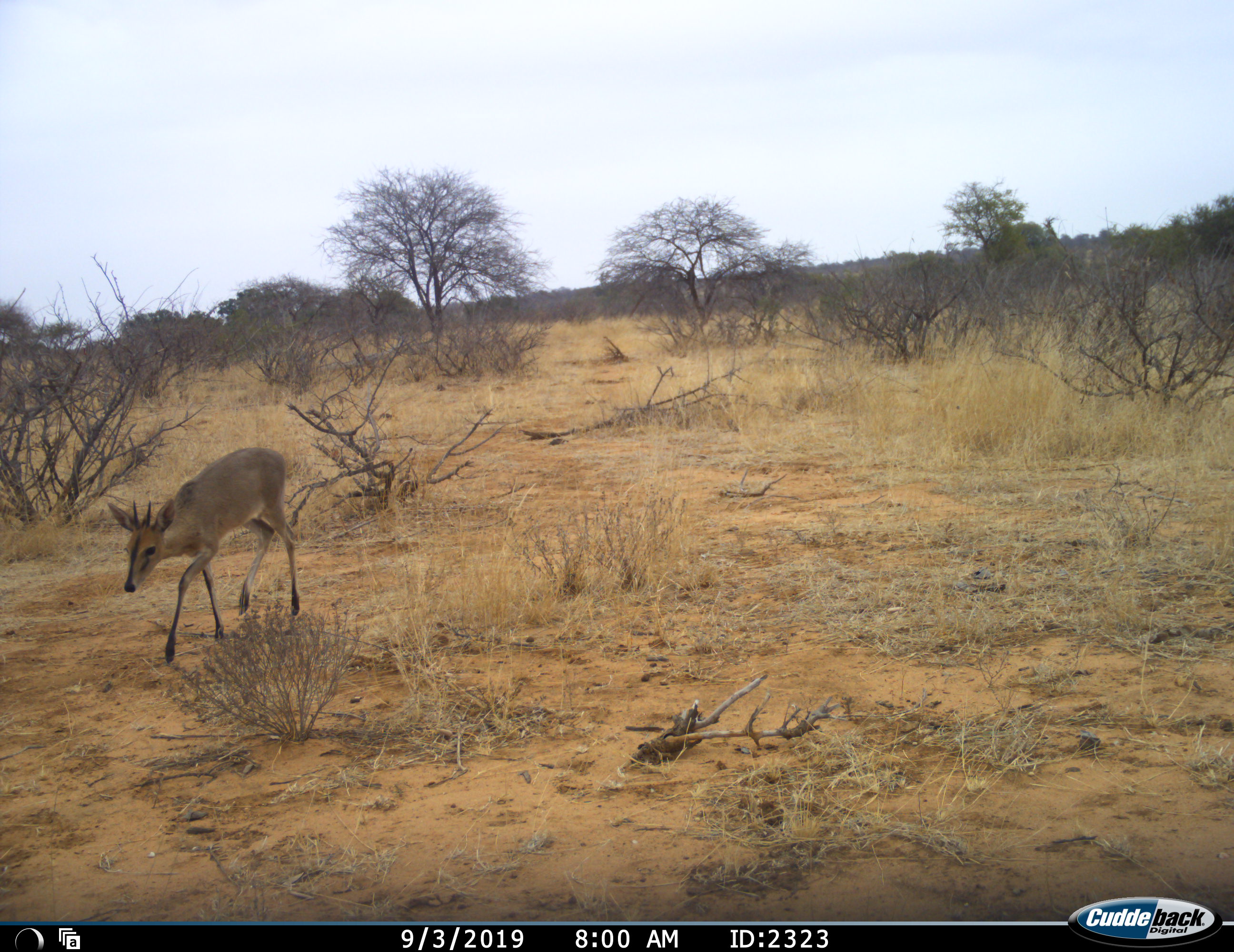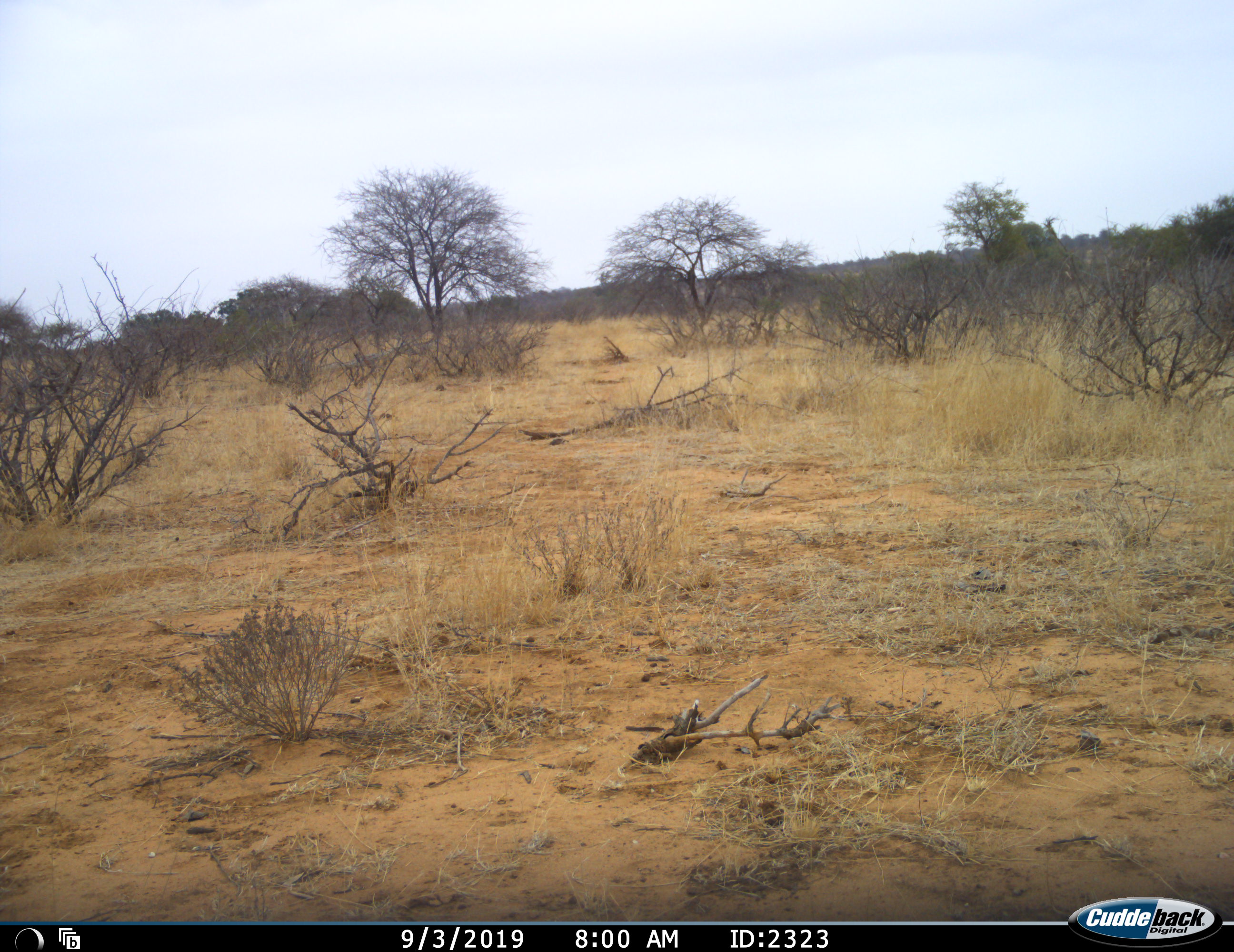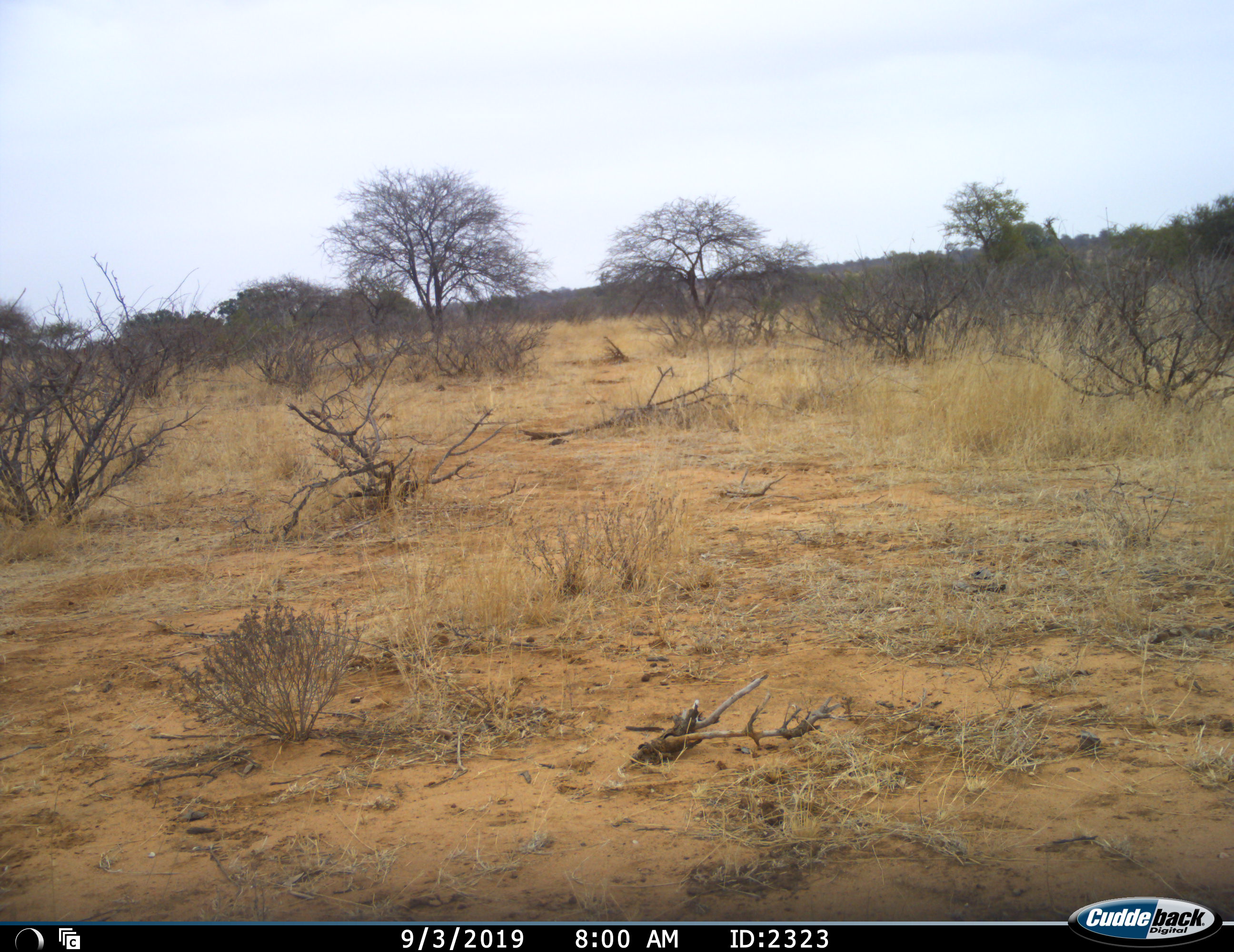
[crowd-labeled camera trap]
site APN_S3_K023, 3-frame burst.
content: unidentified animal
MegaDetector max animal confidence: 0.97